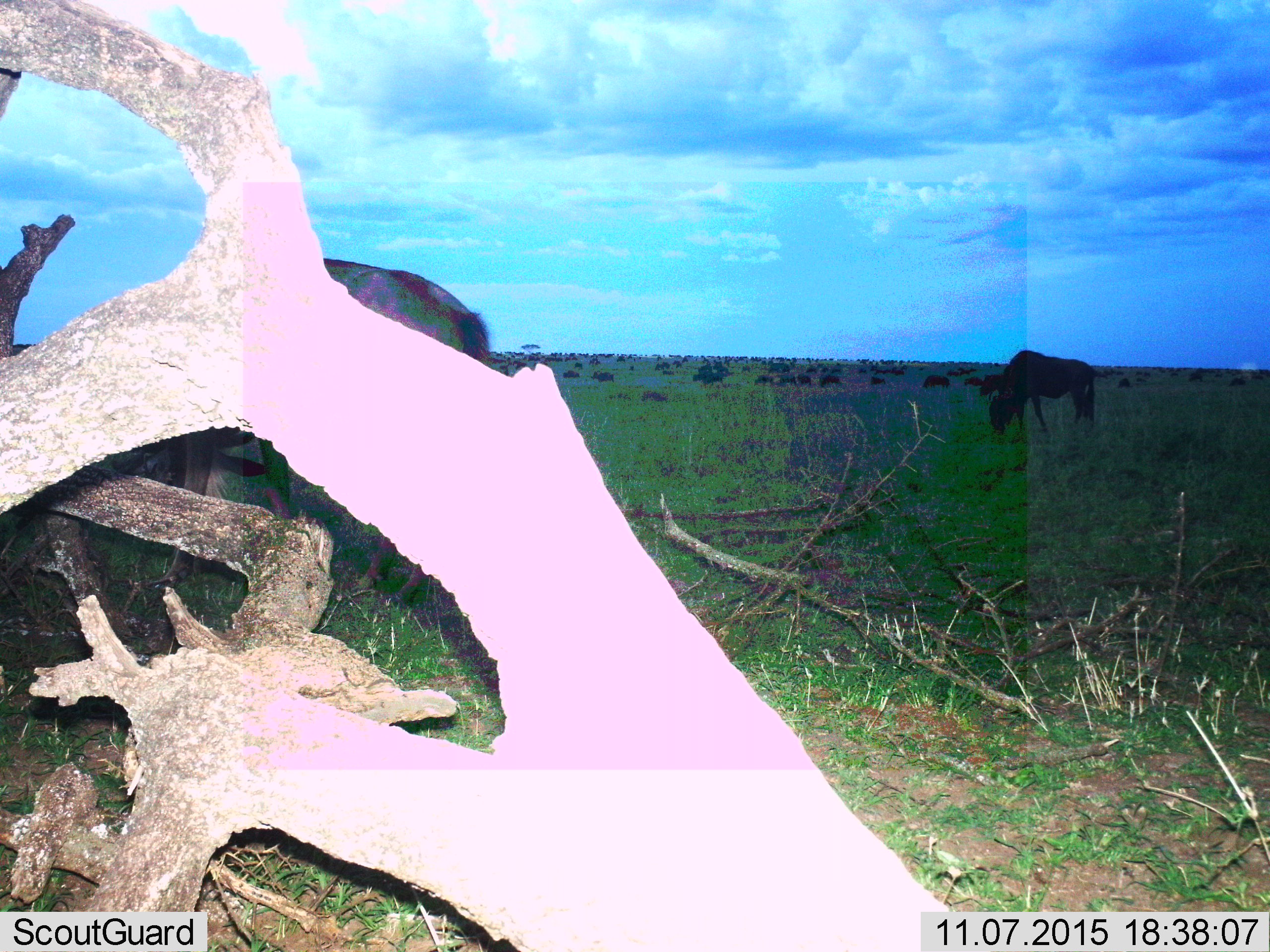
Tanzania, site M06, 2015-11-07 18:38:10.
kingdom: Animalia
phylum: Chordata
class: Mammalia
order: Artiodactyla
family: Bovidae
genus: Connochaetes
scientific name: Connochaetes taurinus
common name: blue wildebeest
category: wildebeest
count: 51+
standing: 86%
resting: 0%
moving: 71%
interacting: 0%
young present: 0%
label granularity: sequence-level